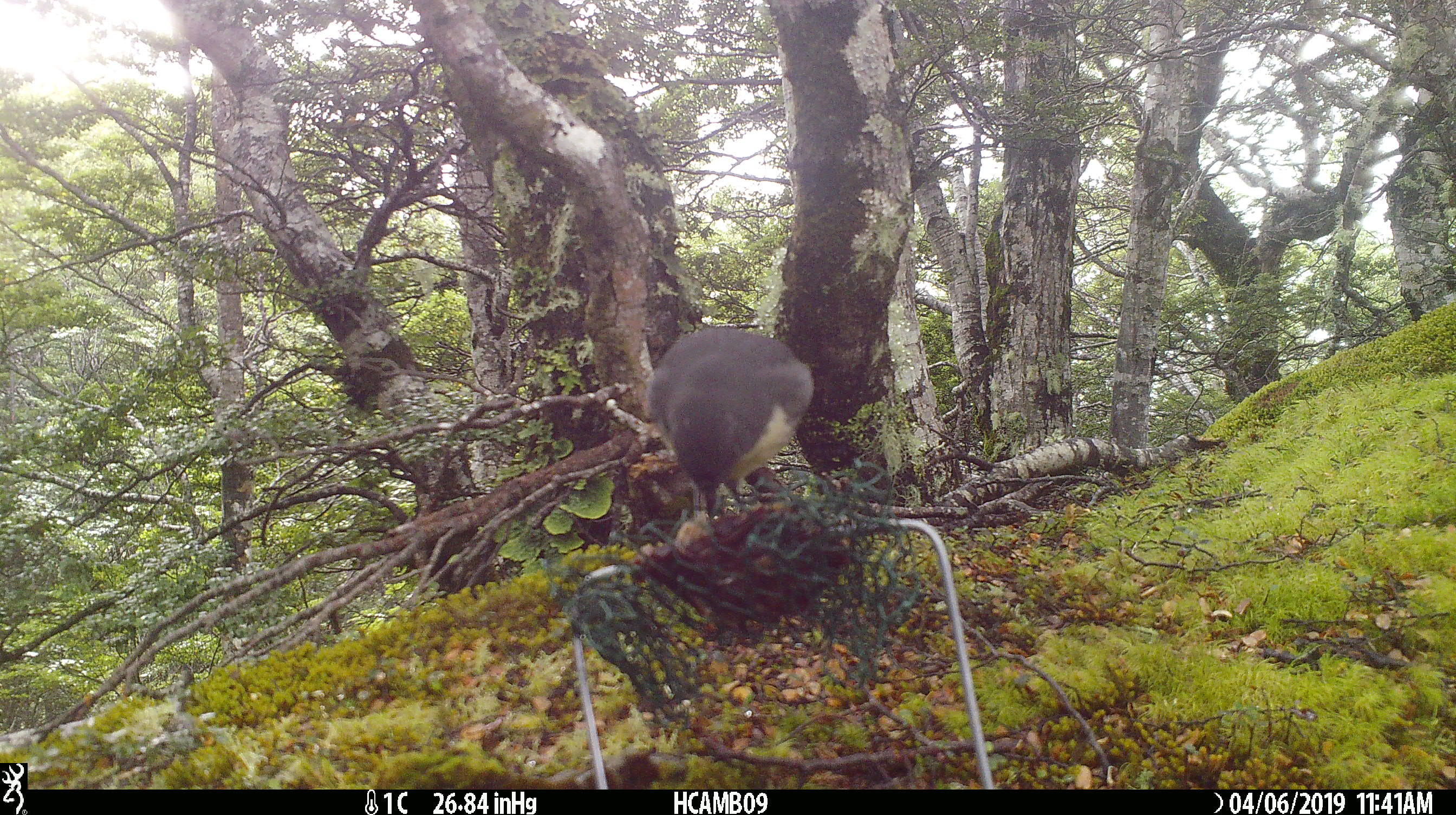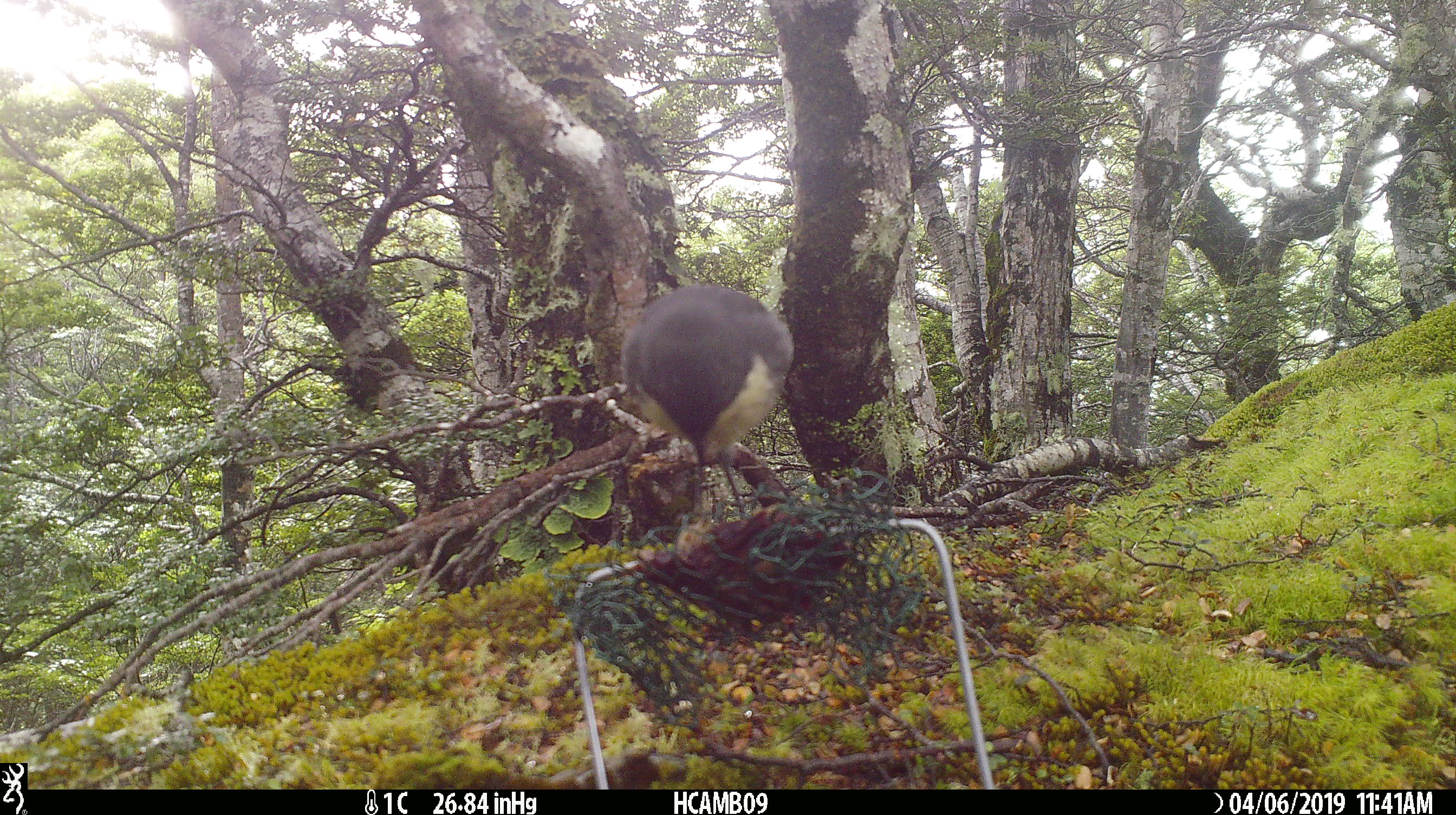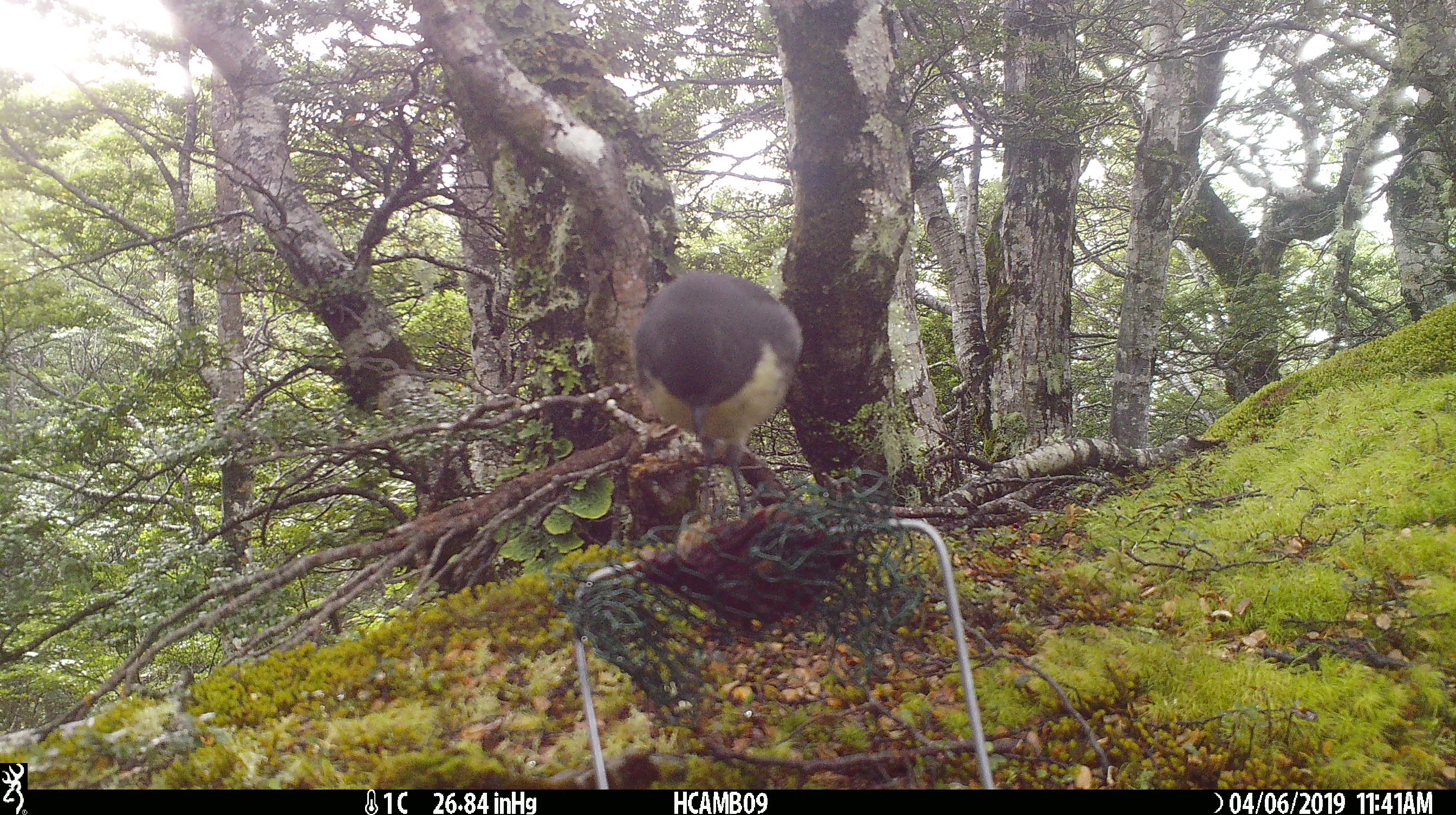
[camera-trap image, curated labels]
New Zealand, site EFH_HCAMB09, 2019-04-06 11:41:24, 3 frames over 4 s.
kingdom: Animalia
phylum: Chordata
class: Aves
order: Passeriformes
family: Petroicidae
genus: Petroica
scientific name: Petroica australis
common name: new zealand robin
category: robin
Robin (new zealand robin) (Petroica australis).